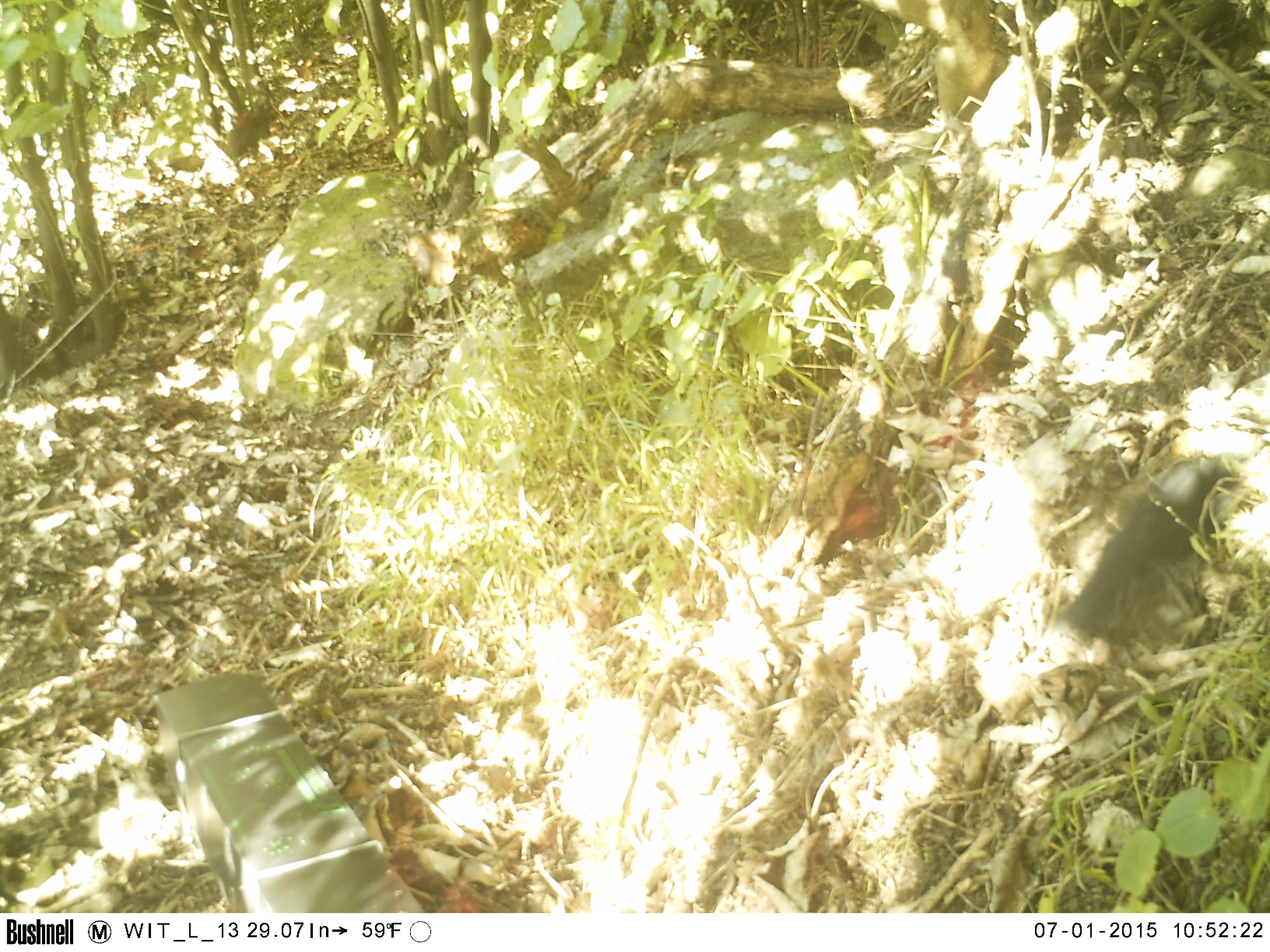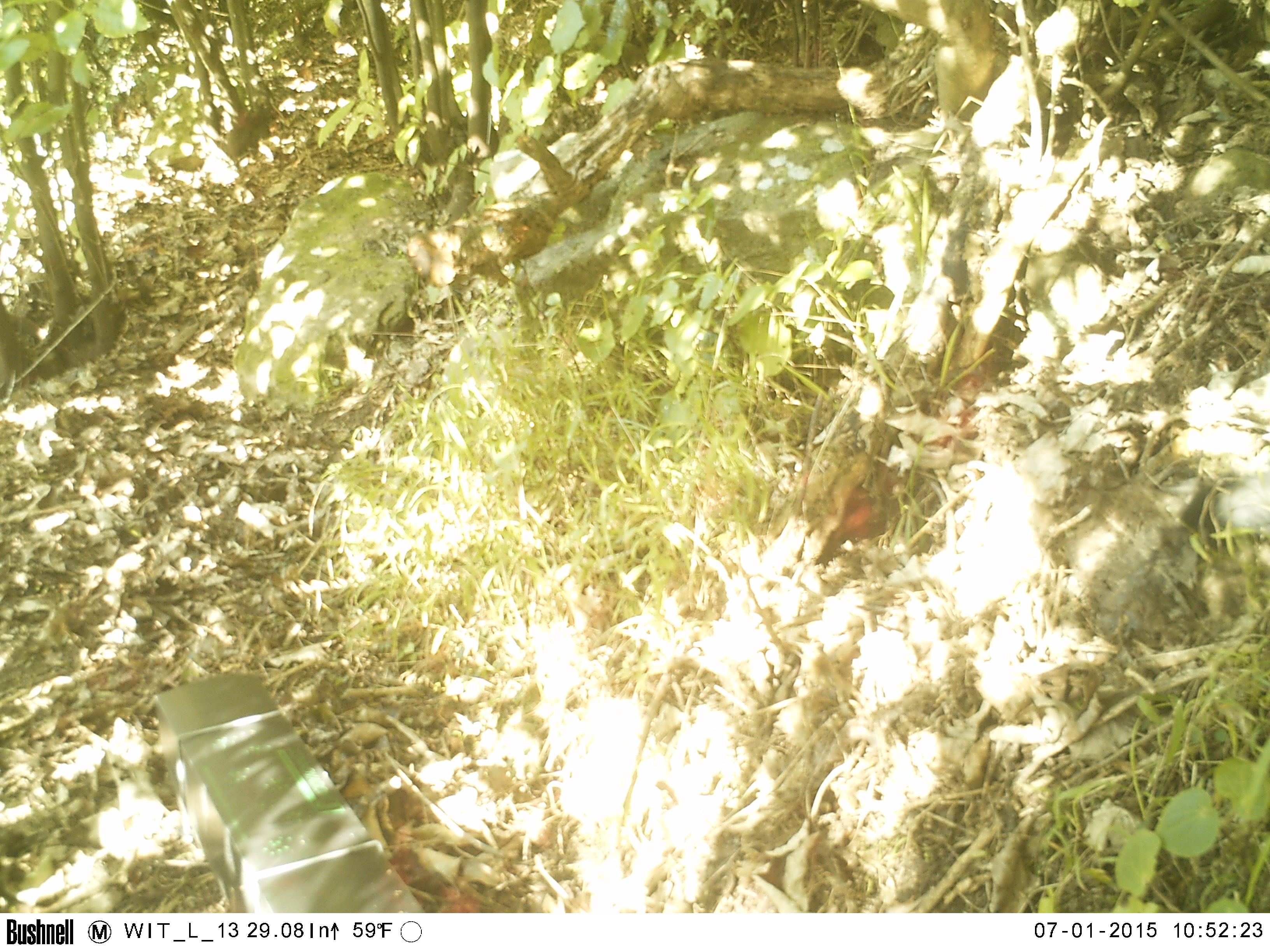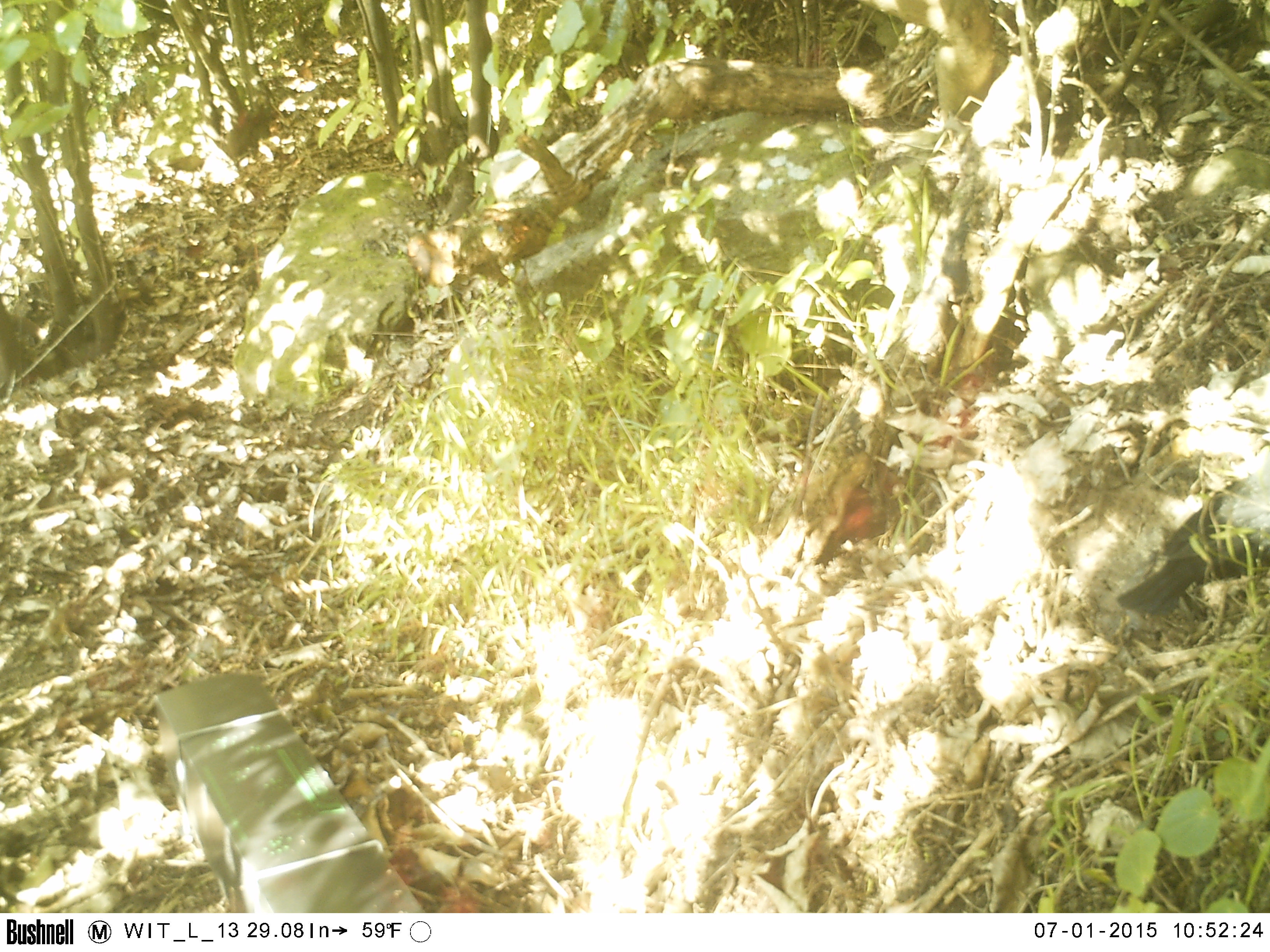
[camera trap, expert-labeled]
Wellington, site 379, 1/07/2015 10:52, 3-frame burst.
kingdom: Animalia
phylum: Chordata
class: Aves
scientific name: Aves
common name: bird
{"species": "bird (Aves)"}